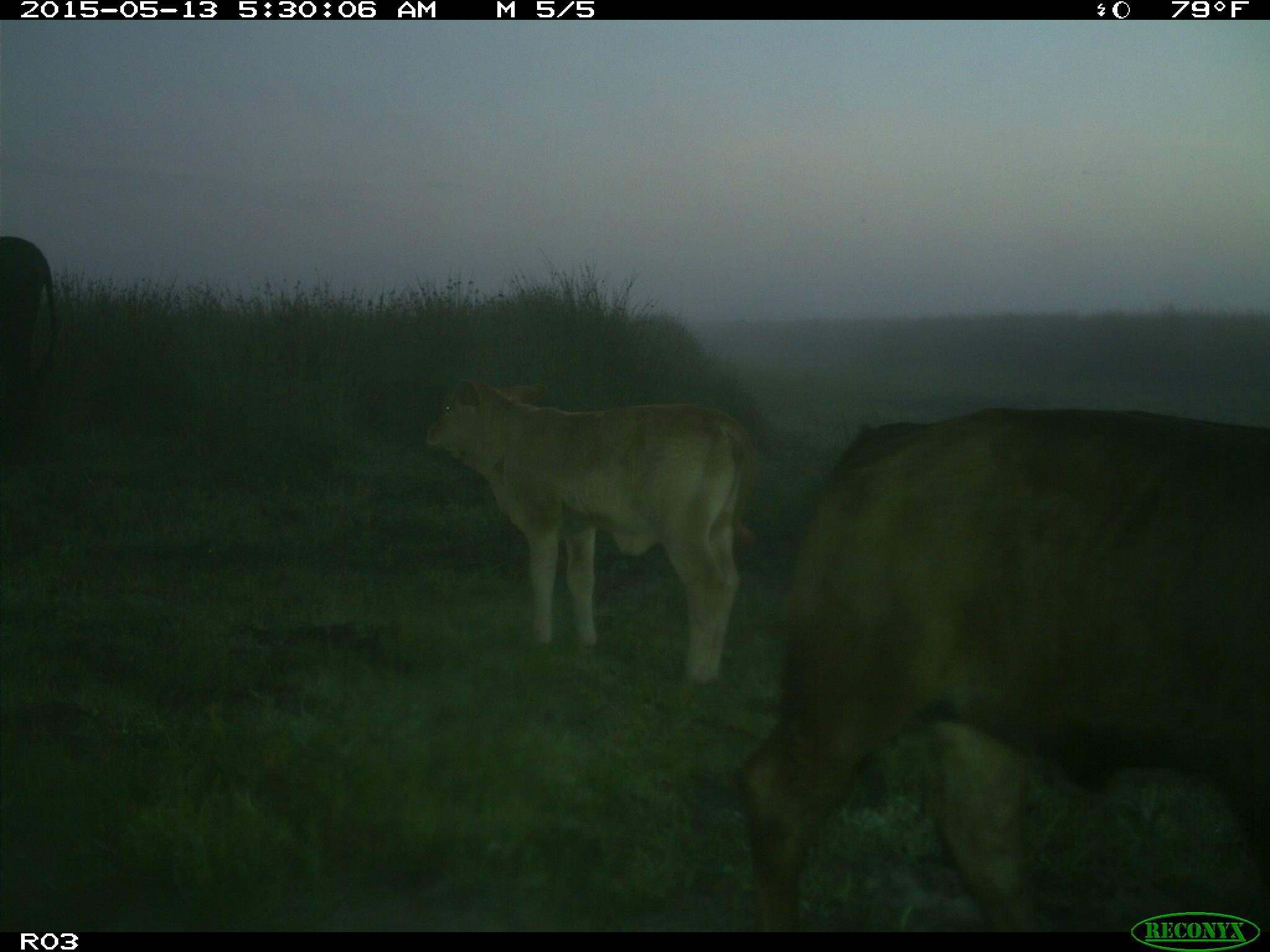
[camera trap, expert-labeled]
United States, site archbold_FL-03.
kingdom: Animalia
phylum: Chordata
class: Mammalia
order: Artiodactyla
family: Bovidae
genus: Bos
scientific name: Bos taurus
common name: domestic cow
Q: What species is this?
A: Bos taurus (domestic cow).